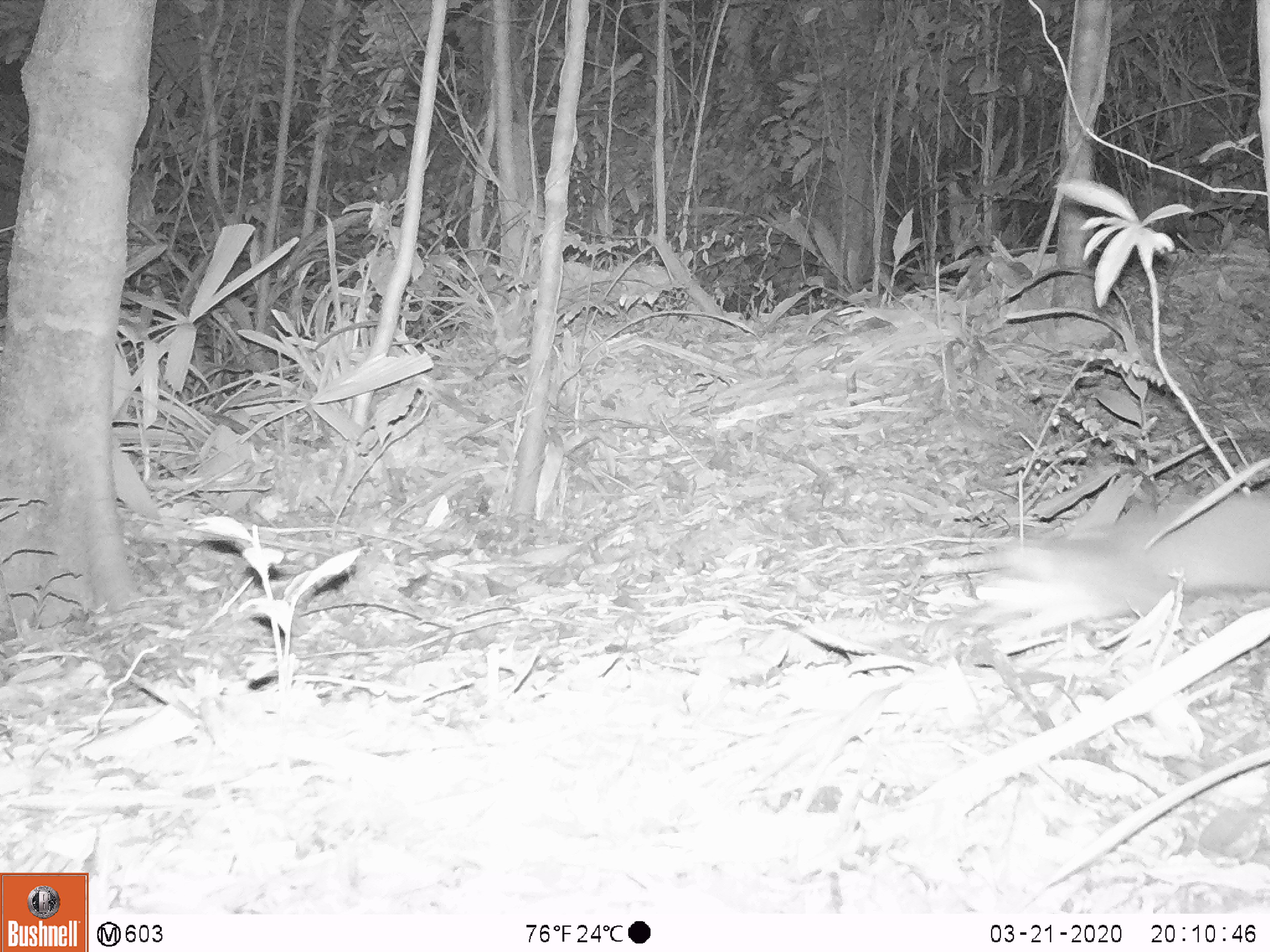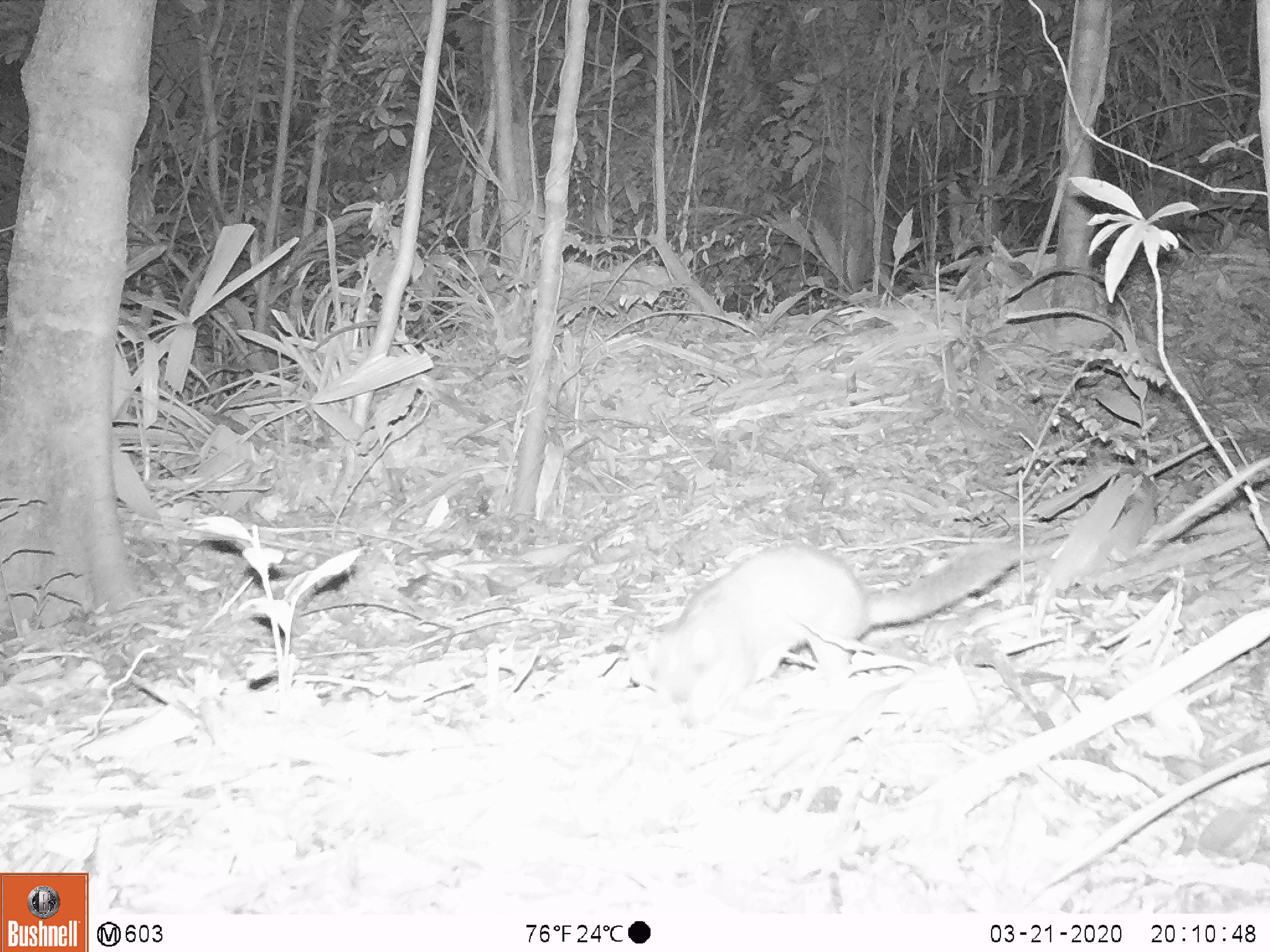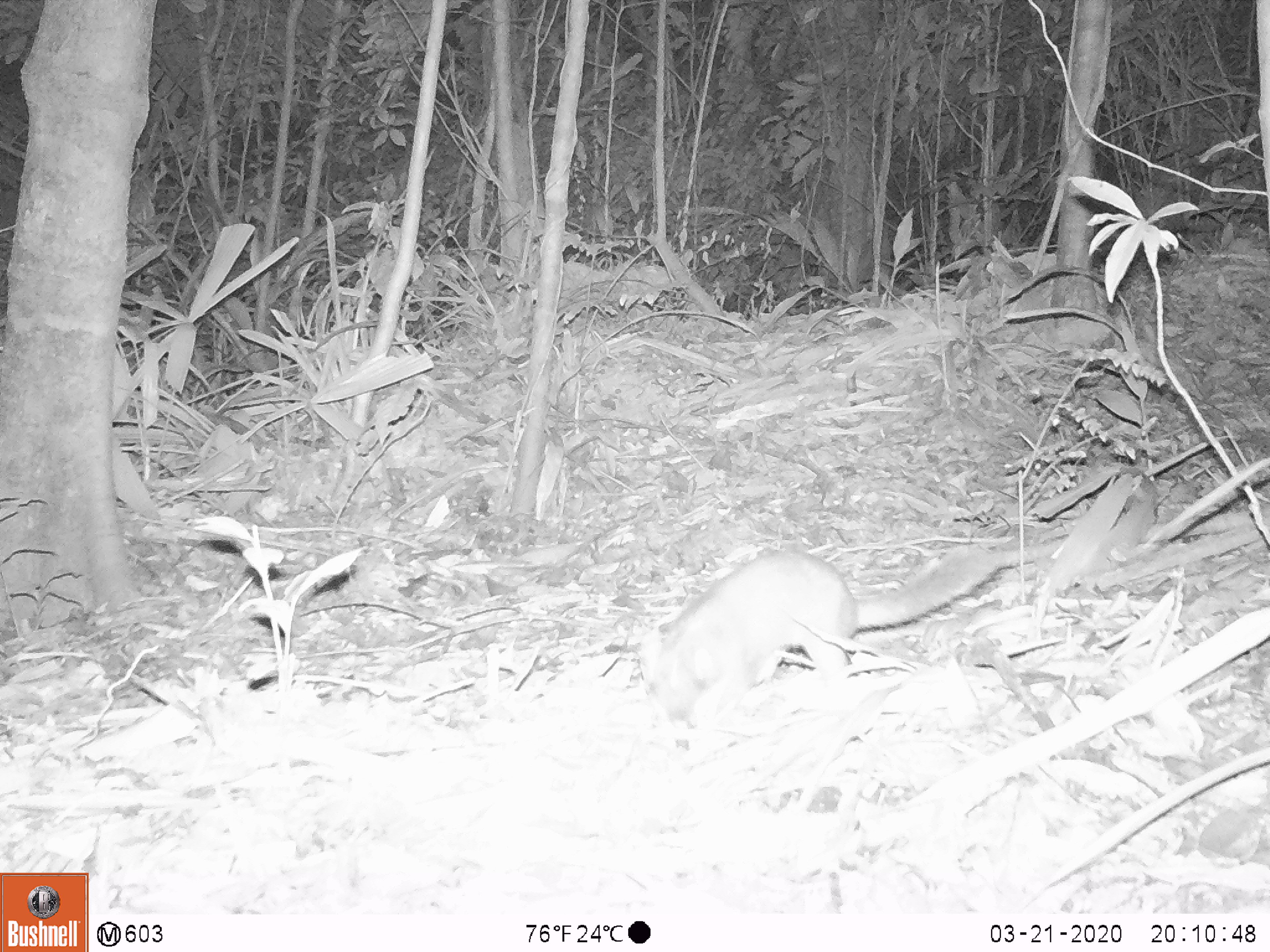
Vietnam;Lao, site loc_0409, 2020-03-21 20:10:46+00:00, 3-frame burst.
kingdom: Animalia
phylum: Chordata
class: Mammalia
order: Carnivora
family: Mustelidae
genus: Melogale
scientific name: Melogale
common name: ferret badger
Ferret badger (Melogale). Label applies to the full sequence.